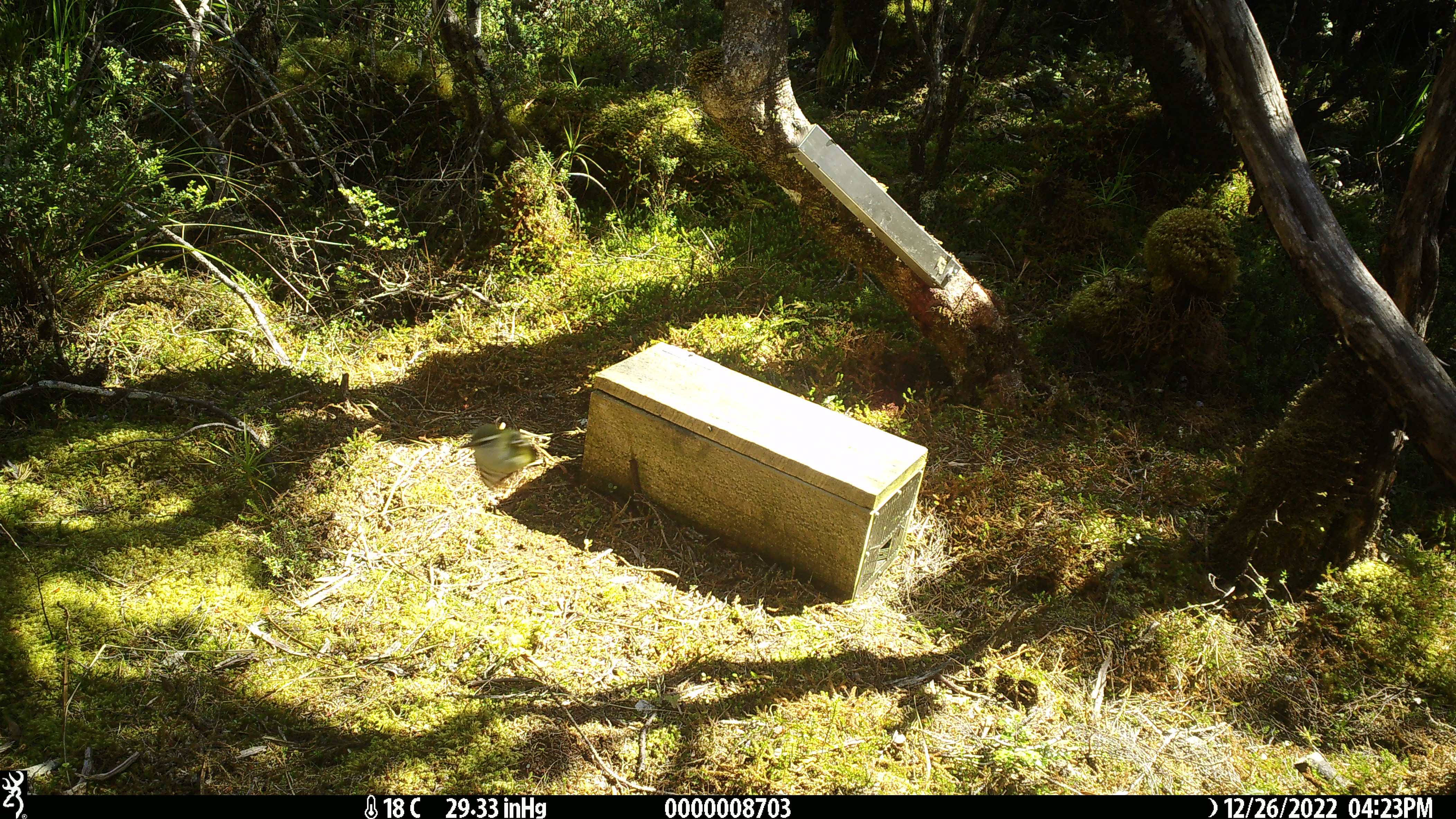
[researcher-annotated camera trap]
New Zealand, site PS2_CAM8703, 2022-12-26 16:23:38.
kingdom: Animalia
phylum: Chordata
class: Aves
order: Passeriformes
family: Acanthisittidae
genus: Acanthisitta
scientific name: Acanthisitta chloris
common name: rifleman